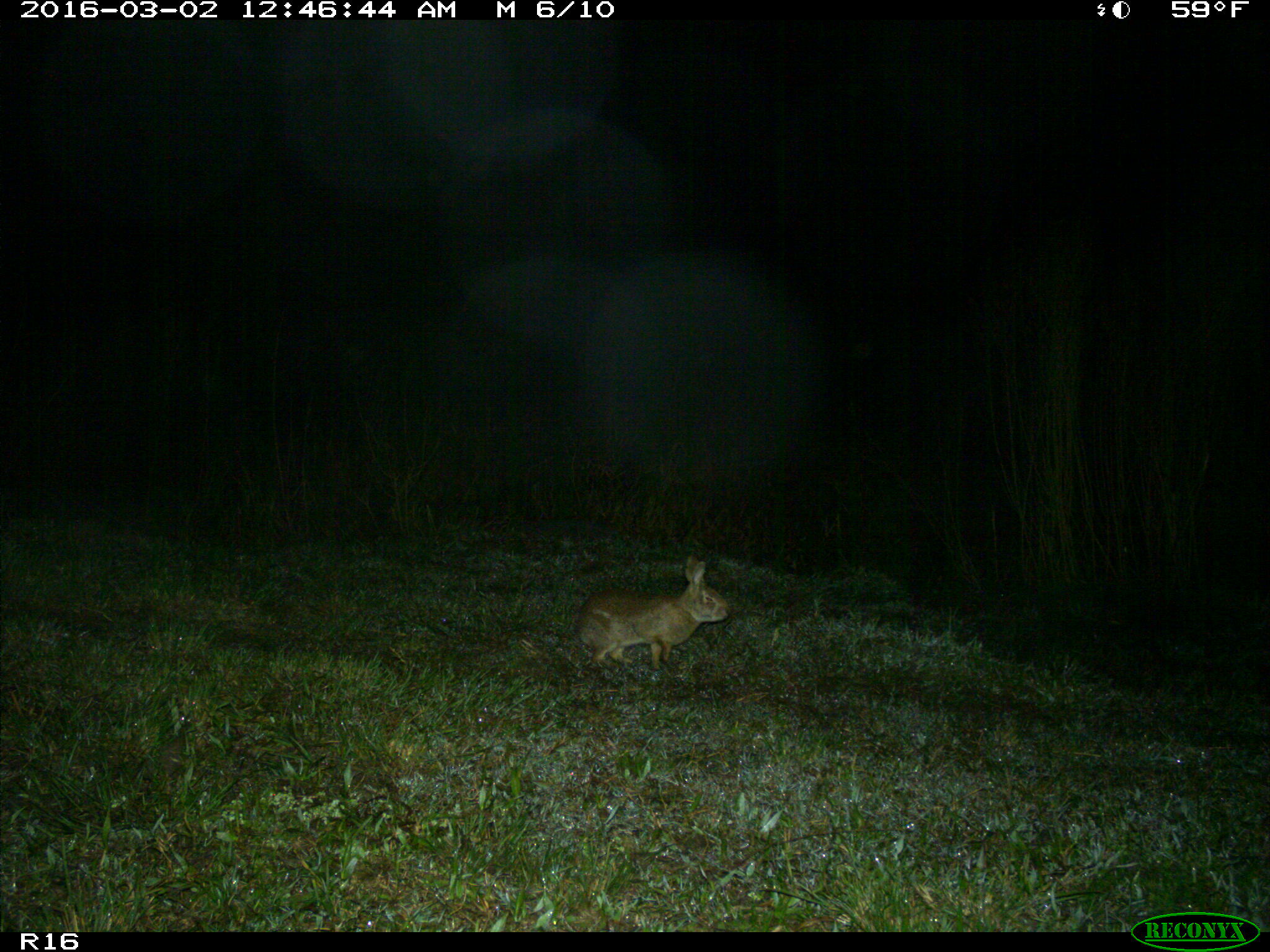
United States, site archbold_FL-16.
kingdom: Animalia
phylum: Chordata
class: Mammalia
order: Lagomorpha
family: Leporidae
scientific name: Leporidae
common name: rabbits and hares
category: unidentified rabbit